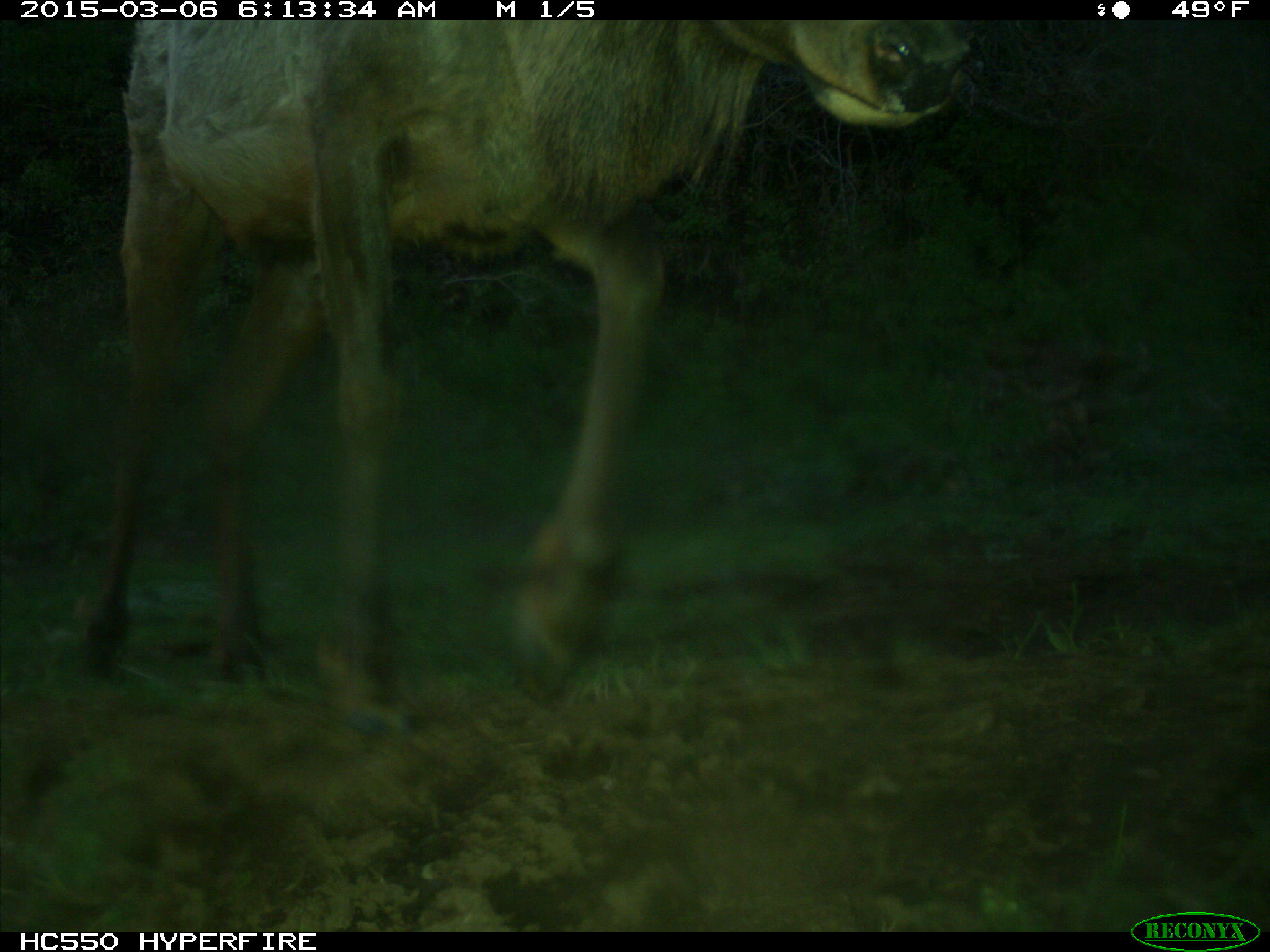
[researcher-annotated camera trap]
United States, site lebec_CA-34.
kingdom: Animalia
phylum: Chordata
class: Mammalia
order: Artiodactyla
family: Cervidae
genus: Cervus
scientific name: Cervus canadensis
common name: elk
Cervus canadensis (elk).